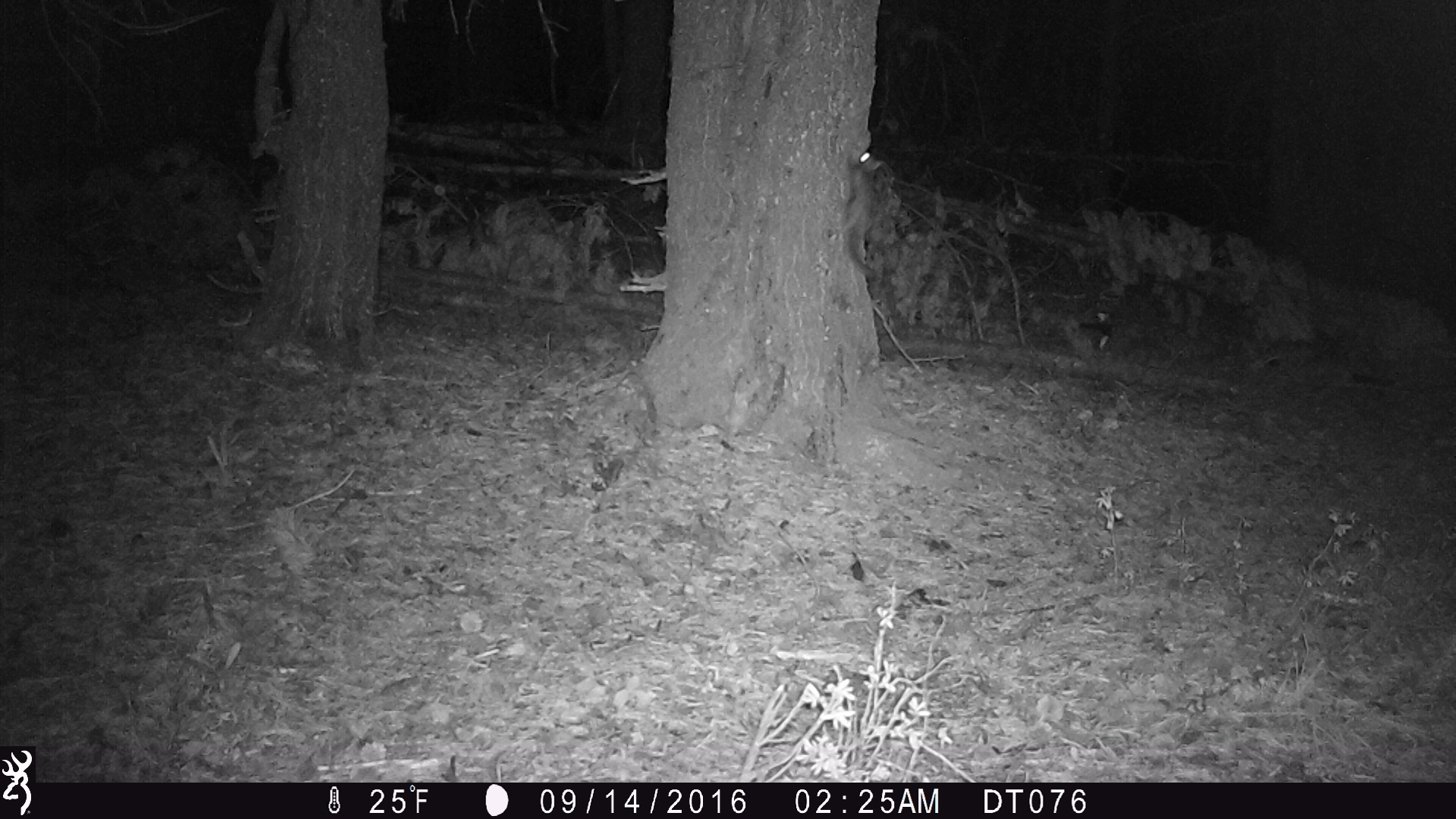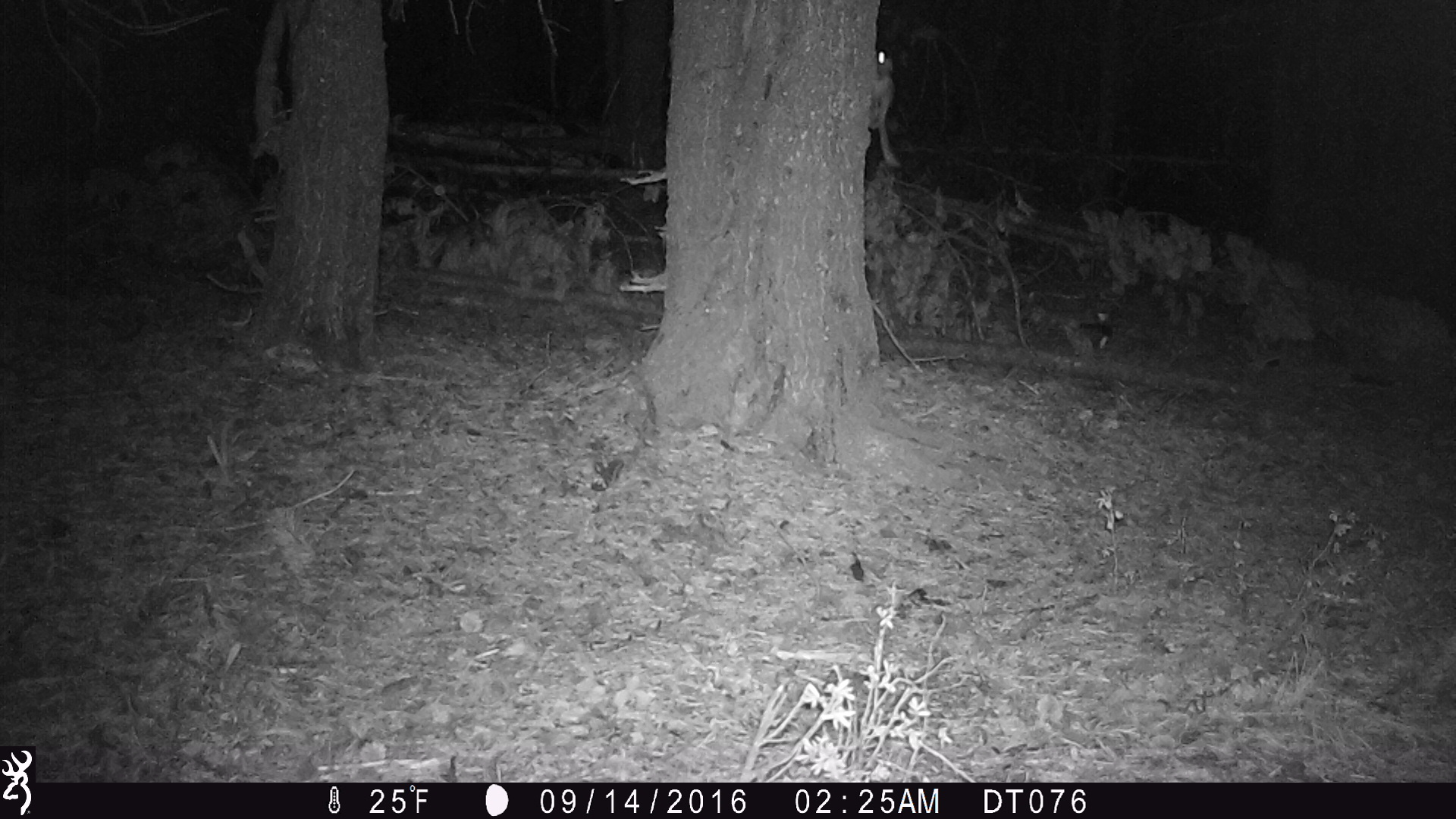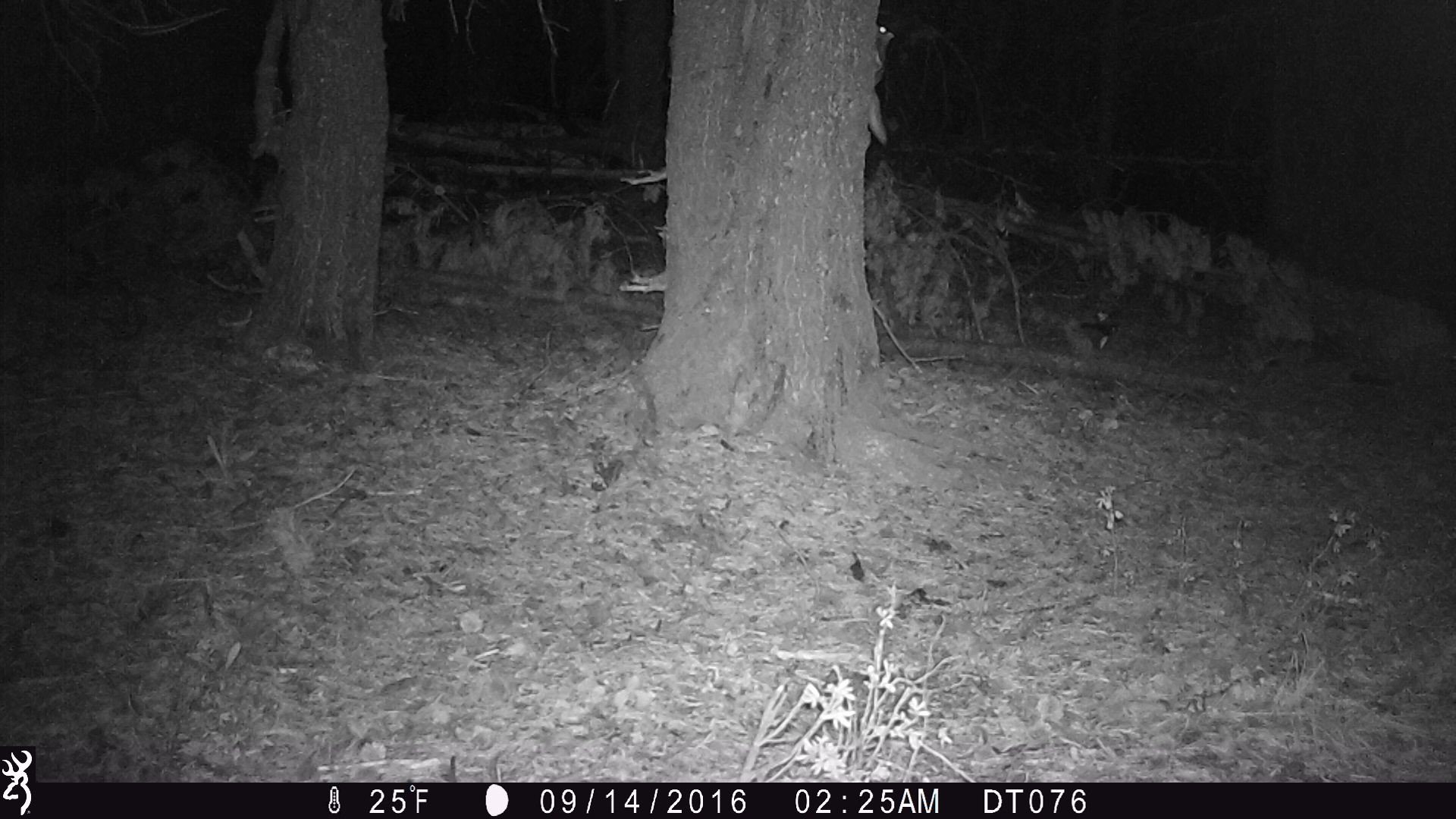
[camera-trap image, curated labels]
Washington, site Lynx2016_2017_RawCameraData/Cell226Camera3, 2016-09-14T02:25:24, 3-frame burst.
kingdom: Animalia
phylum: Chordata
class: Mammalia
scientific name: Mammalia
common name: small mammal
Small mammal (Mammalia). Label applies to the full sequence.